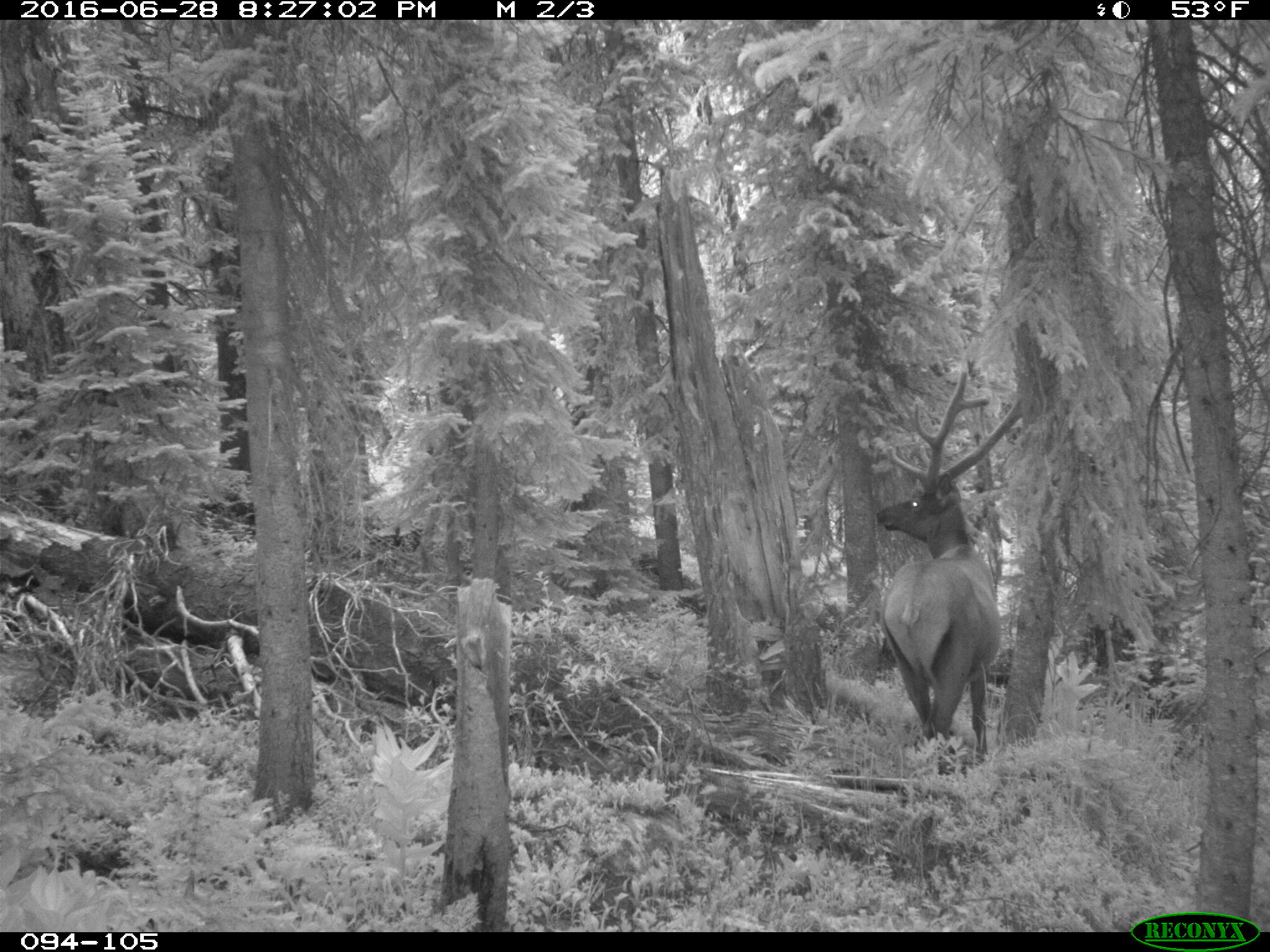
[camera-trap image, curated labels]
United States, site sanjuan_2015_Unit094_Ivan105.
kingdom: Animalia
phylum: Chordata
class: Mammalia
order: Artiodactyla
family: Cervidae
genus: Cervus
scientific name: Cervus elaphus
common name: red deer